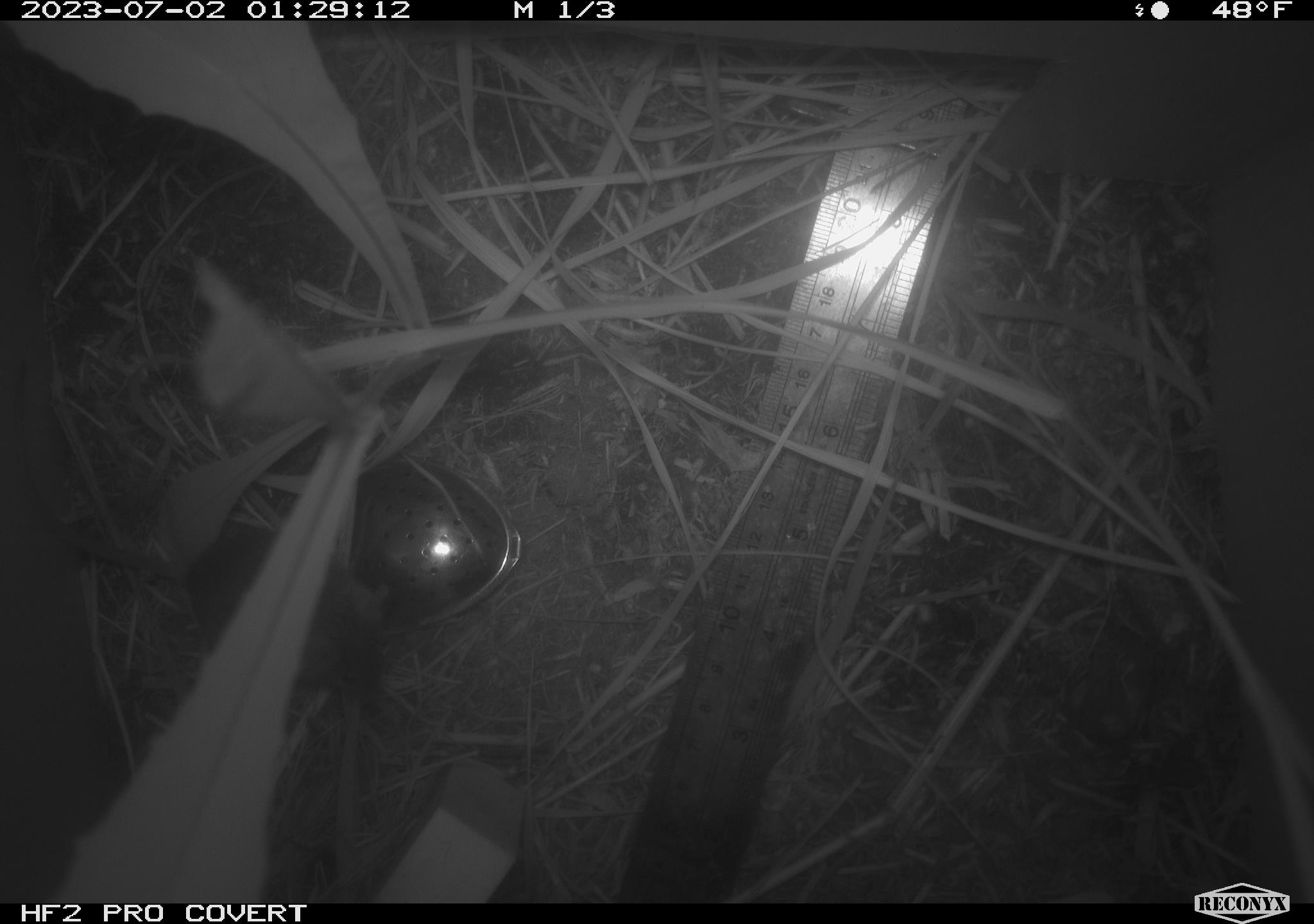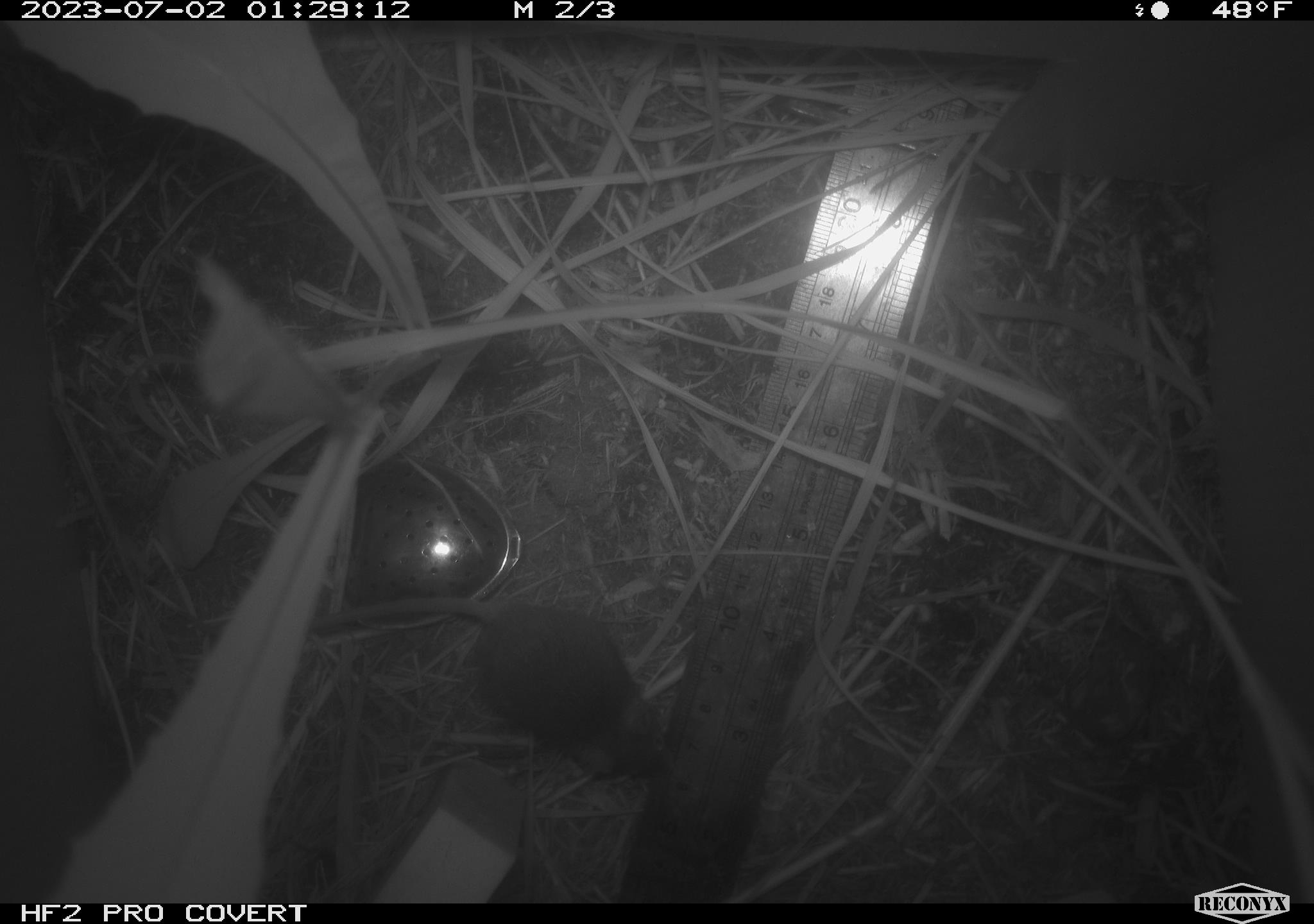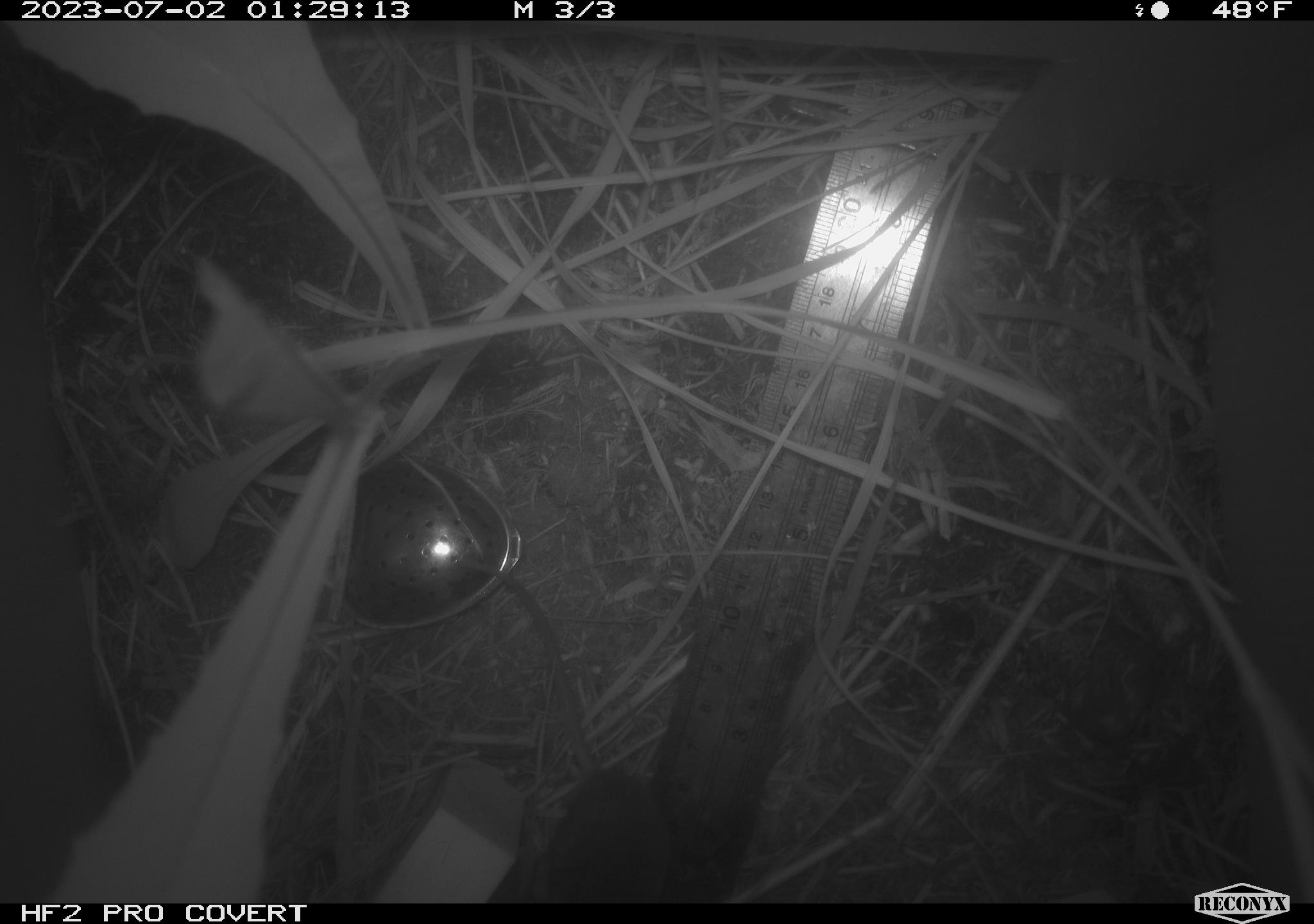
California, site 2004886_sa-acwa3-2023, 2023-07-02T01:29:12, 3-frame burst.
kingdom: Animalia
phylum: Chordata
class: Mammalia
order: Rodentia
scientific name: Rodentia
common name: mouse species